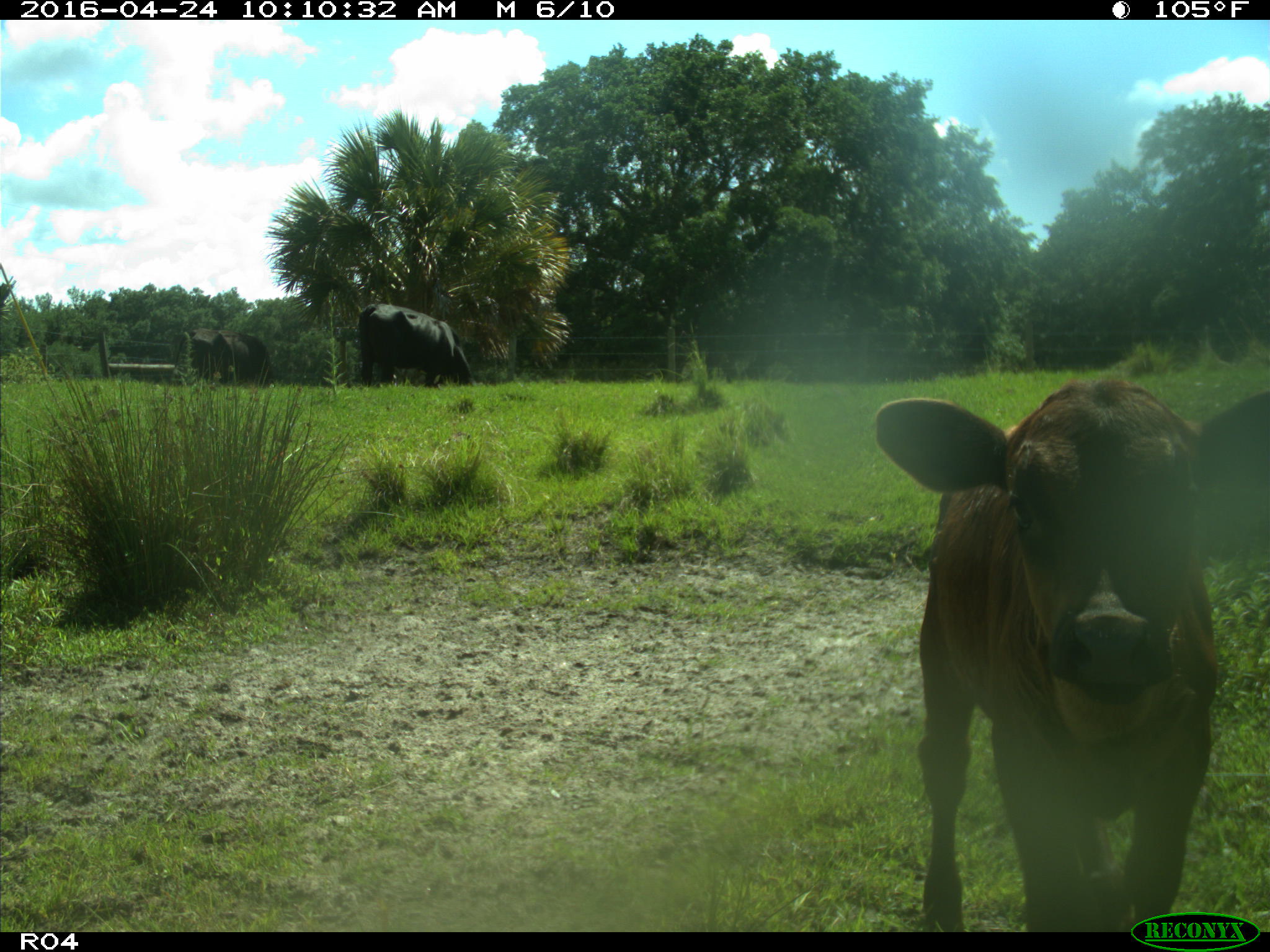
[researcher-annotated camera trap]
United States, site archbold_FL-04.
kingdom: Animalia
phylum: Chordata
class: Mammalia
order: Artiodactyla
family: Bovidae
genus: Bos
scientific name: Bos taurus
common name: domestic cow